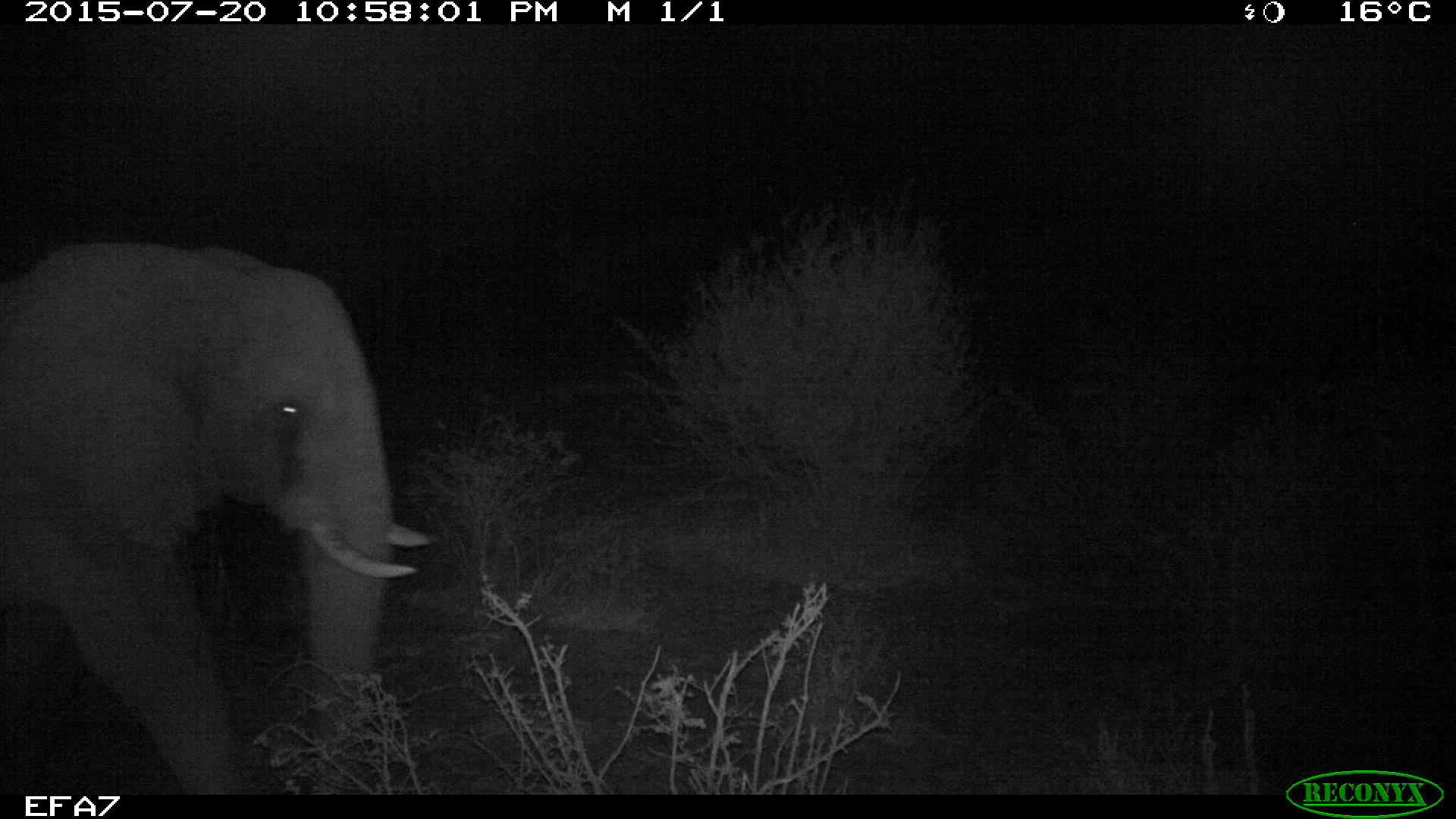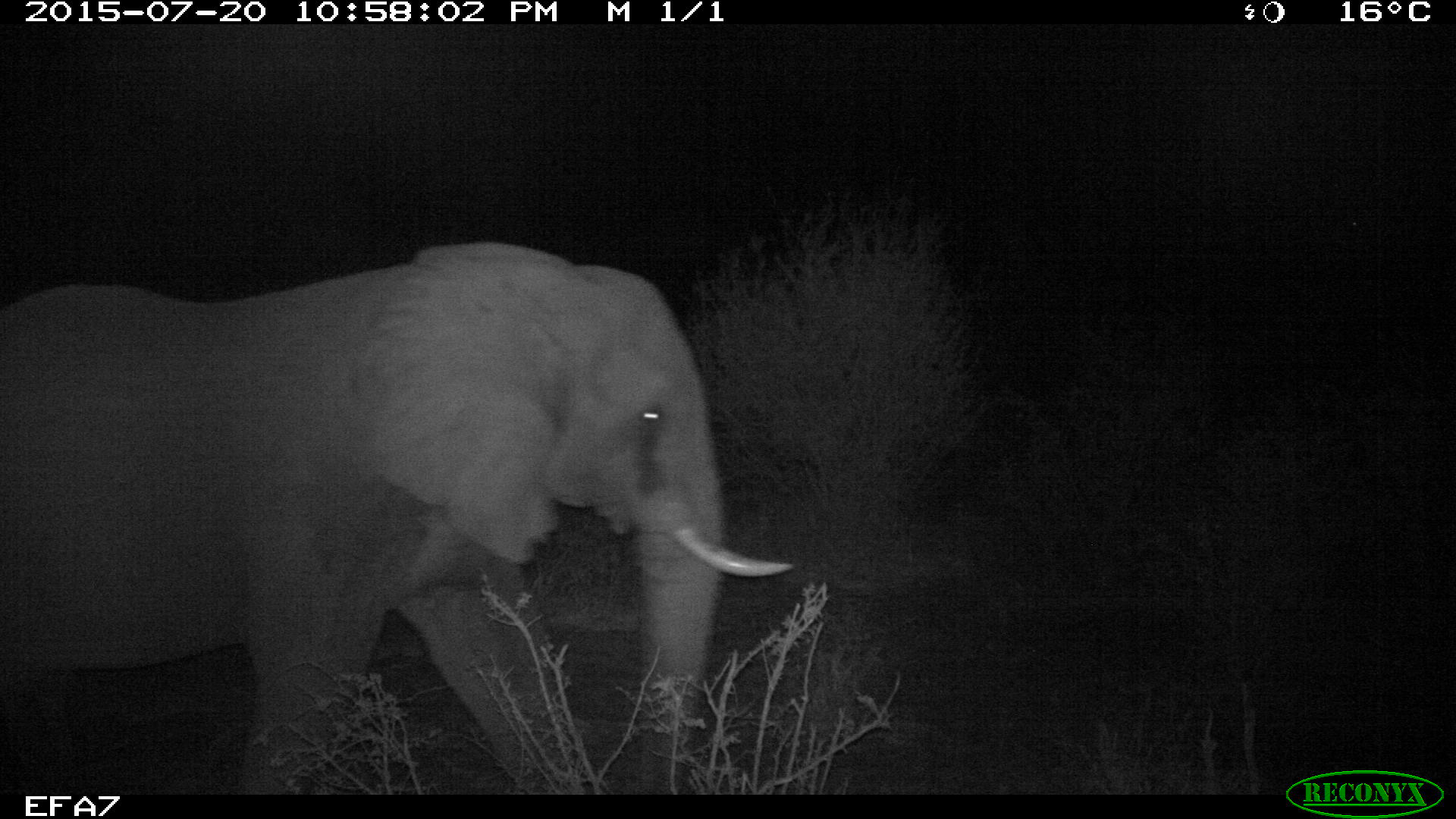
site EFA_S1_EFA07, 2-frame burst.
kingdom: Animalia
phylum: Chordata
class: Mammalia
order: Proboscidea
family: Elephantidae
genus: Loxodonta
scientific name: Loxodonta africana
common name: african bush elephant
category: elephant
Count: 1.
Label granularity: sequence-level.